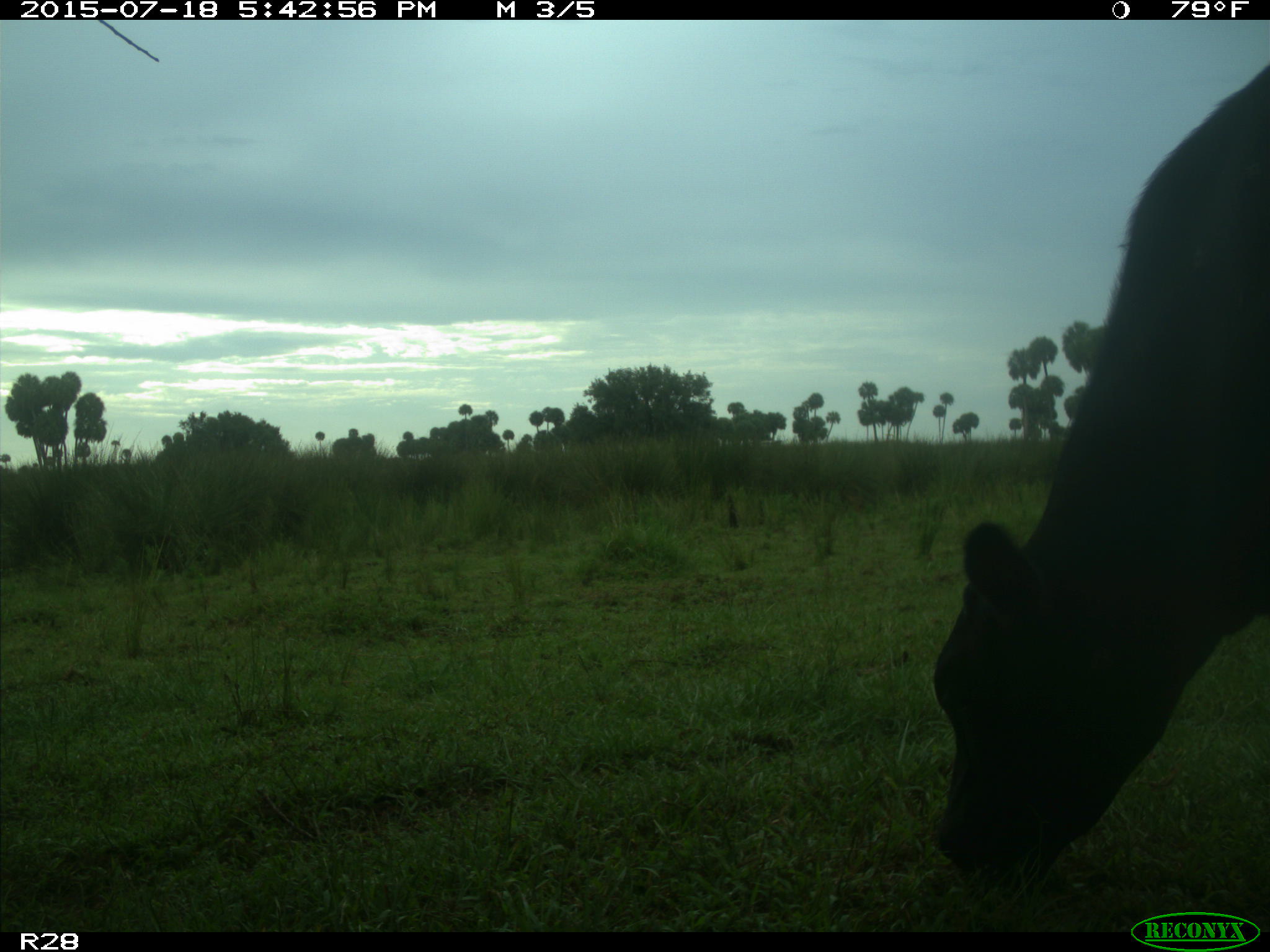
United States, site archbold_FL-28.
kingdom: Animalia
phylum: Chordata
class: Mammalia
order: Artiodactyla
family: Bovidae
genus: Bos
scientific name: Bos taurus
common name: domestic cow